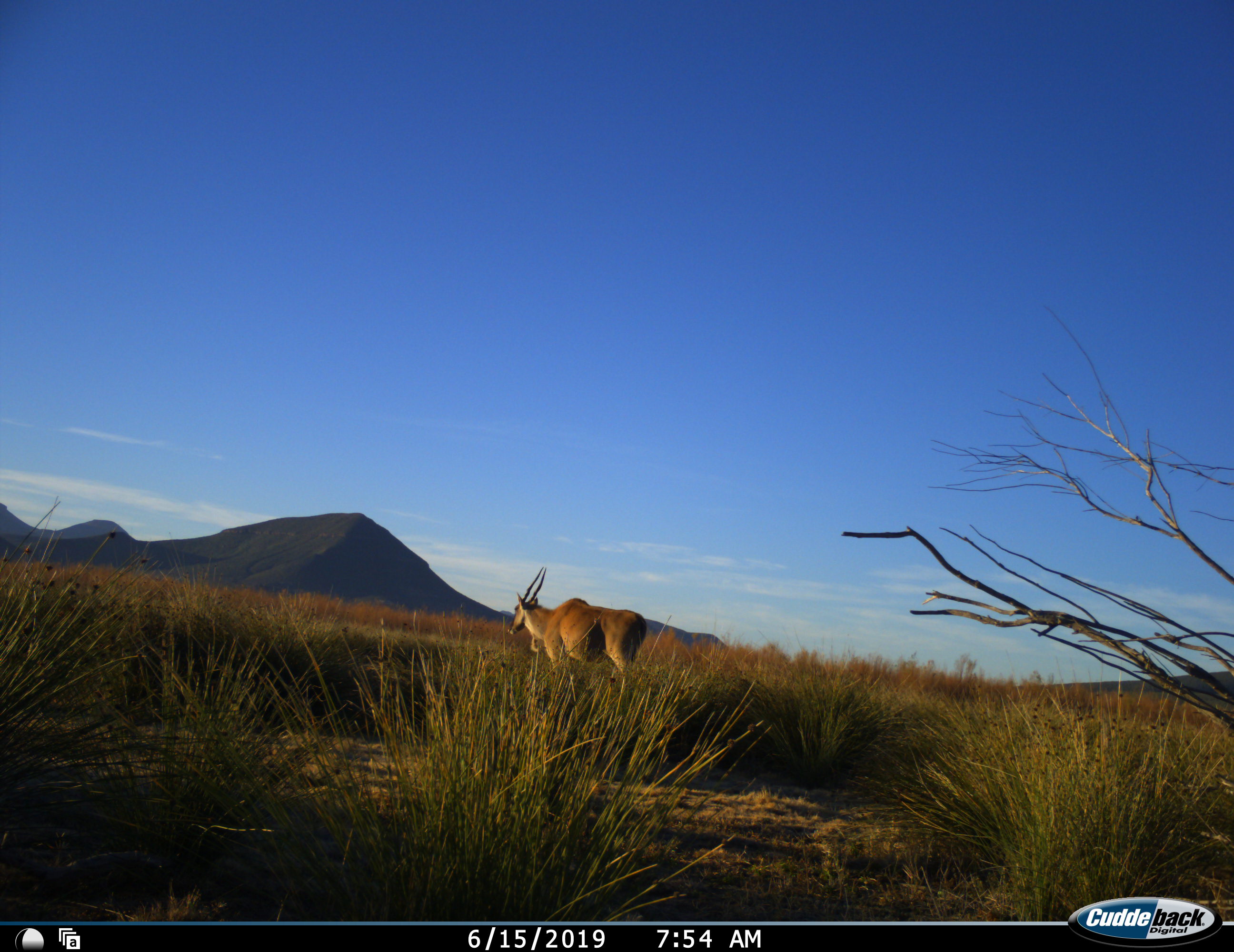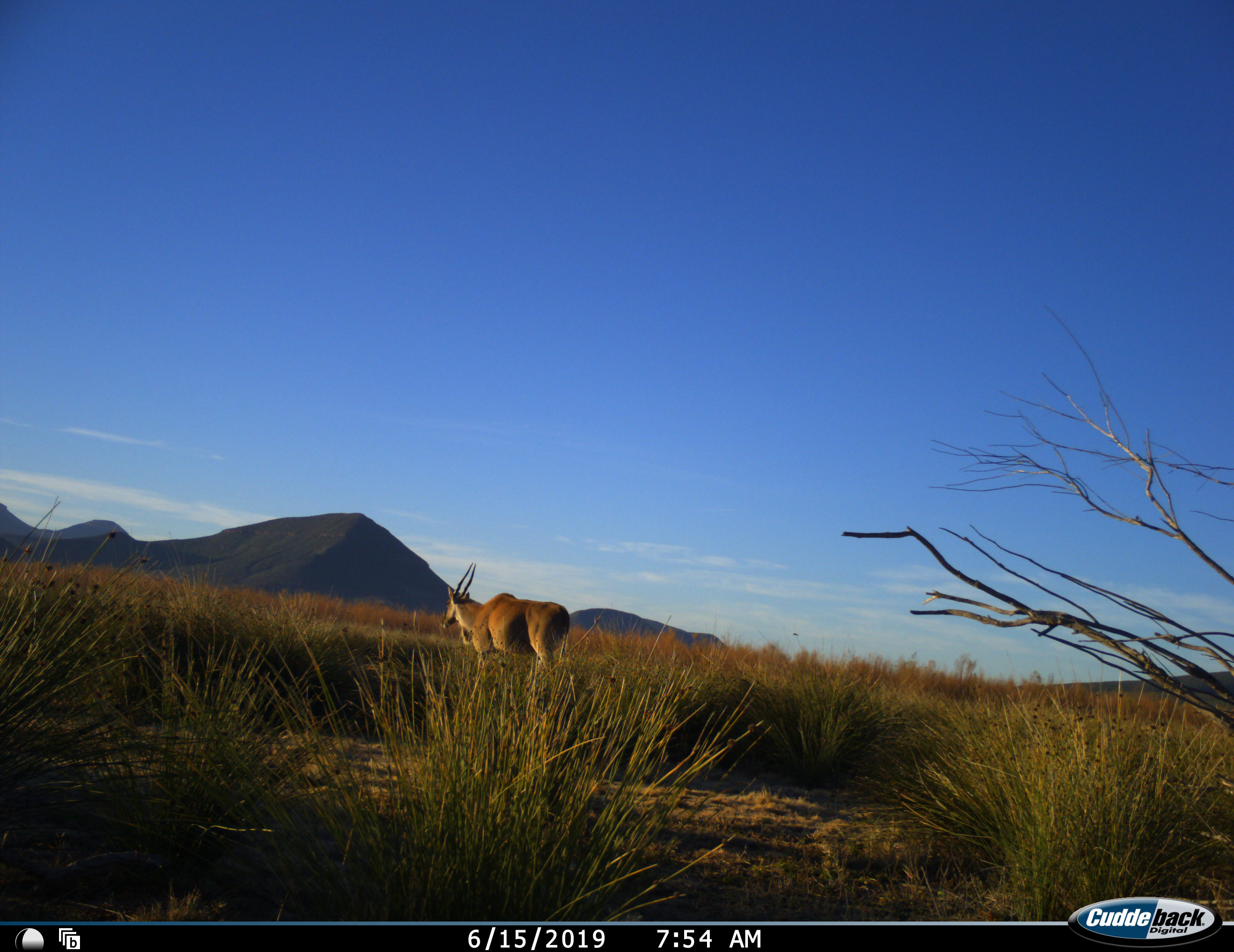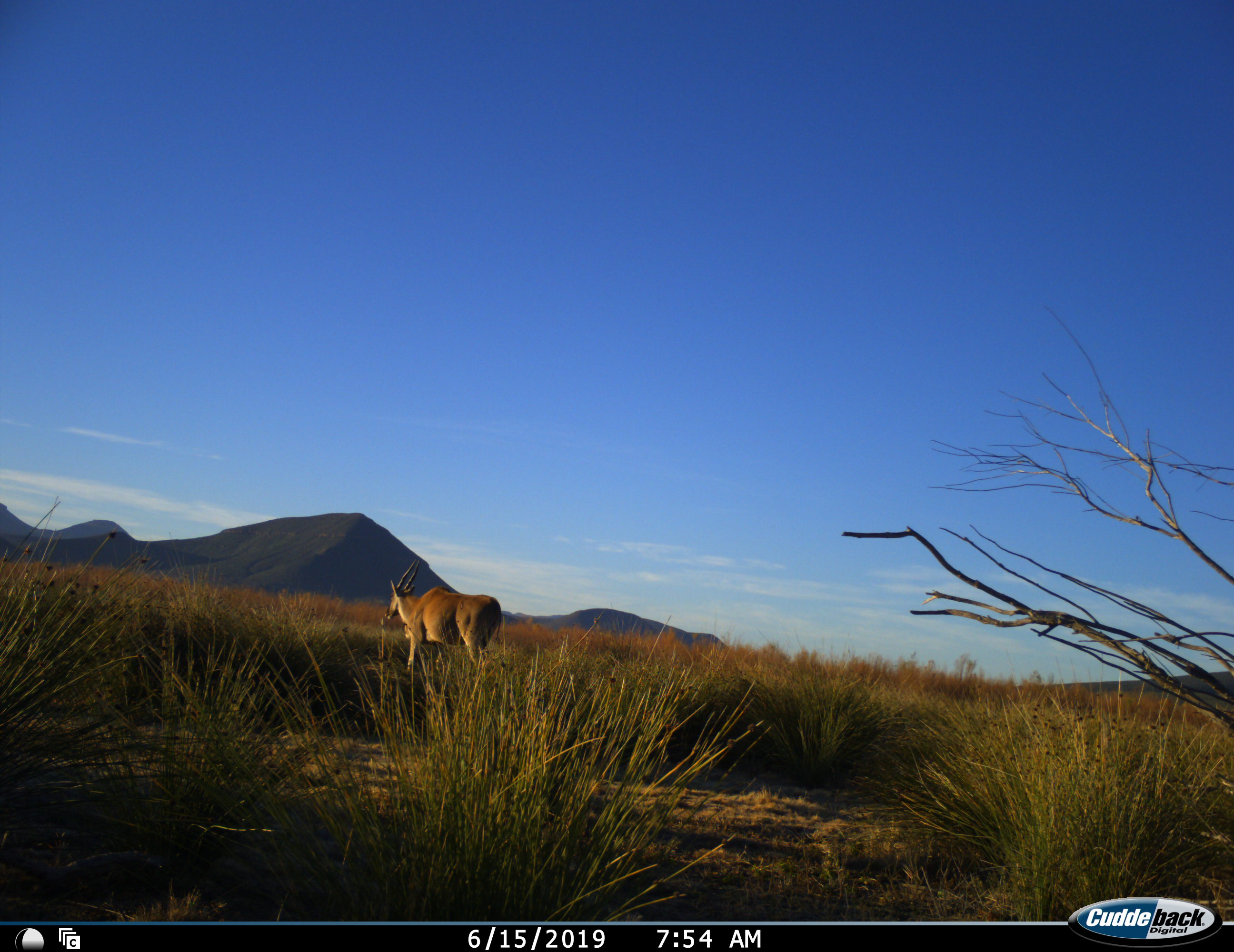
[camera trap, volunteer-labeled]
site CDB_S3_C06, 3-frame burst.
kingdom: Animalia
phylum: Chordata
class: Mammalia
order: Artiodactyla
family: Bovidae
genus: Tragelaphus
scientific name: Tragelaphus oryx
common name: eland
Eland (Tragelaphus oryx), count 1. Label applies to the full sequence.